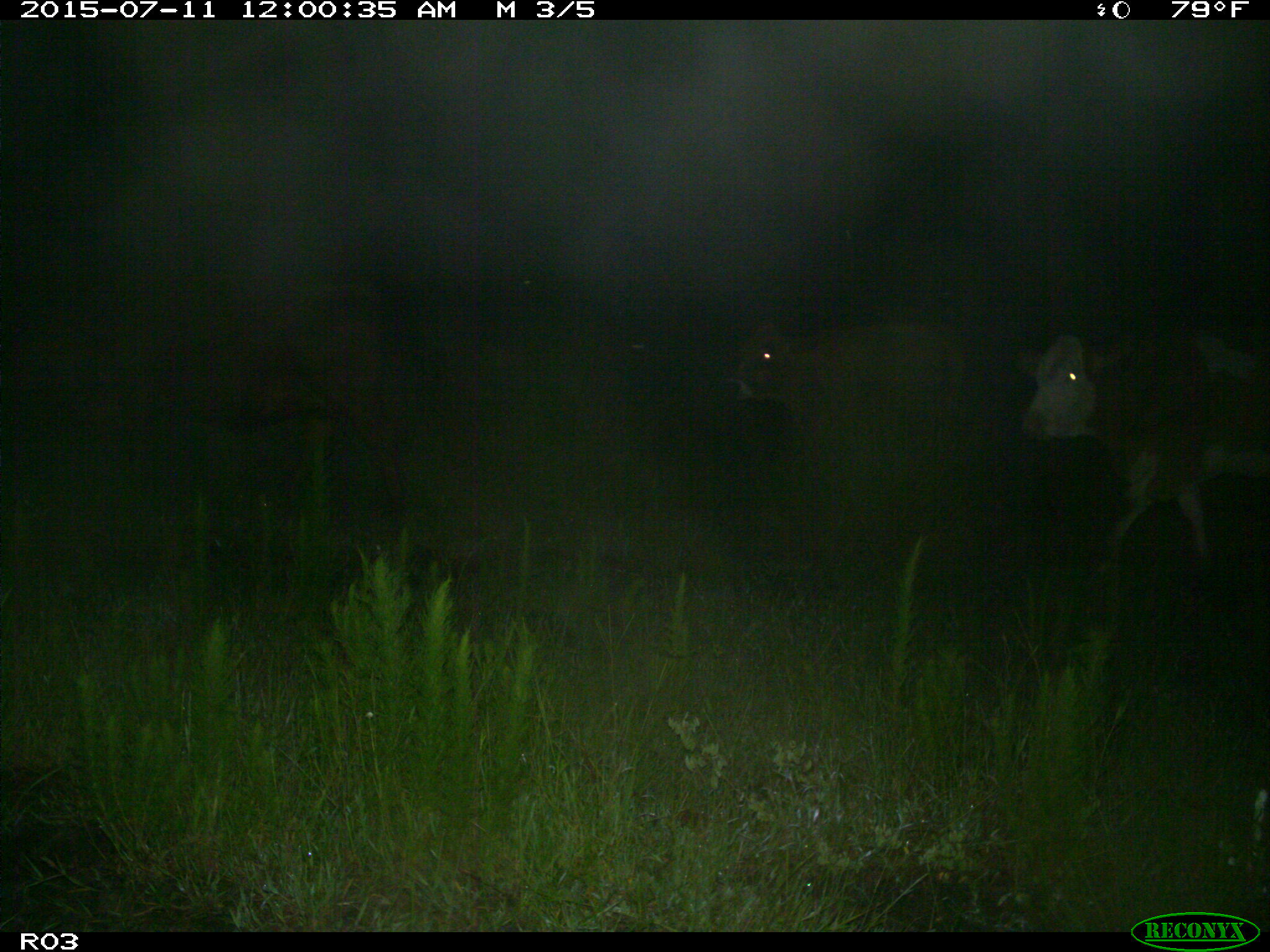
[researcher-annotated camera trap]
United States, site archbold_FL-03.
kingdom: Animalia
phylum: Chordata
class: Mammalia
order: Artiodactyla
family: Bovidae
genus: Bos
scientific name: Bos taurus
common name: domestic cow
Bos taurus (domestic cow).